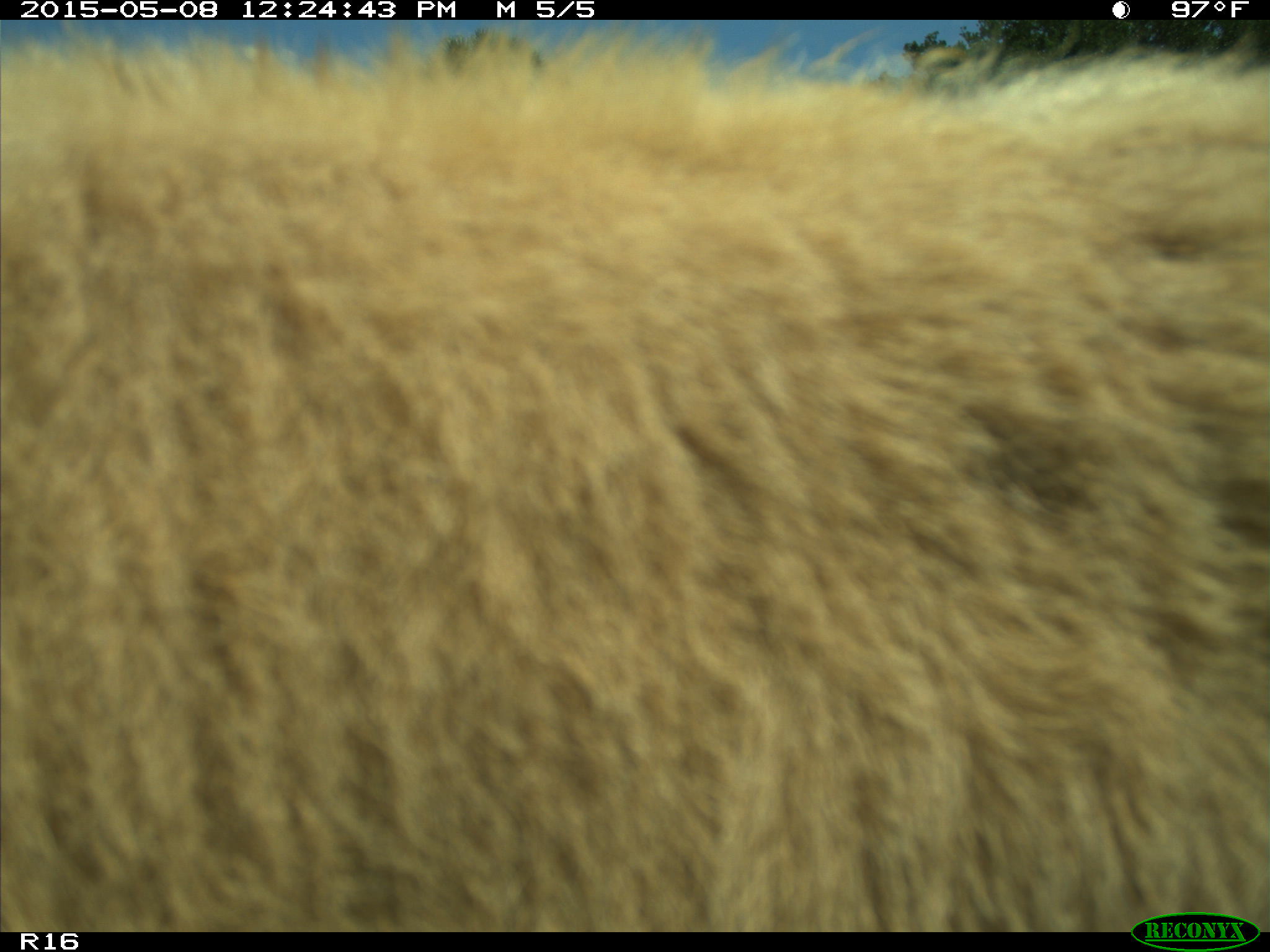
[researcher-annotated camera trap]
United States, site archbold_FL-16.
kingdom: Animalia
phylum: Chordata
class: Mammalia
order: Artiodactyla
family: Bovidae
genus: Bos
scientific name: Bos taurus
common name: domestic cow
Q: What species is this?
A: Bos taurus (domestic cow).